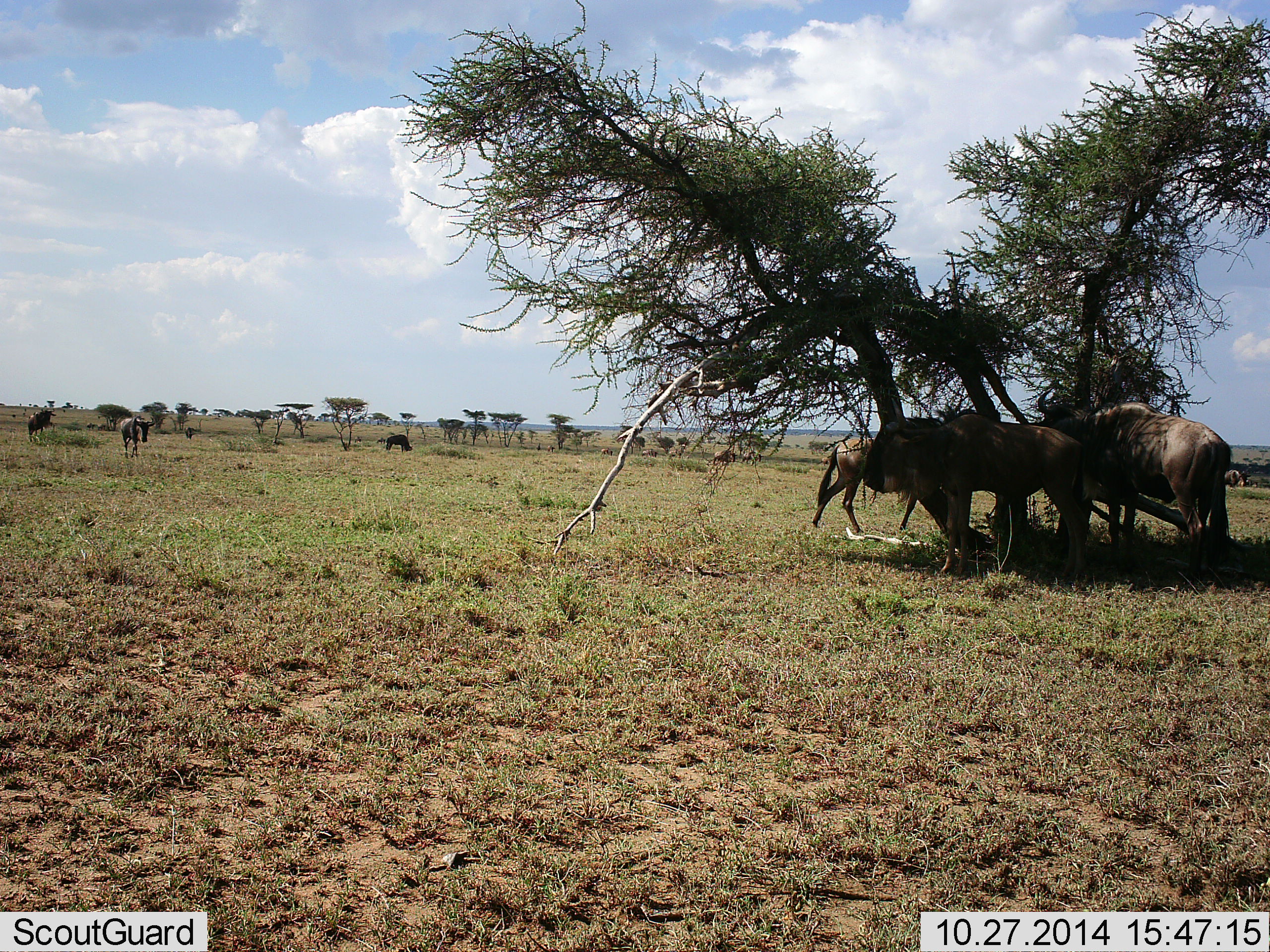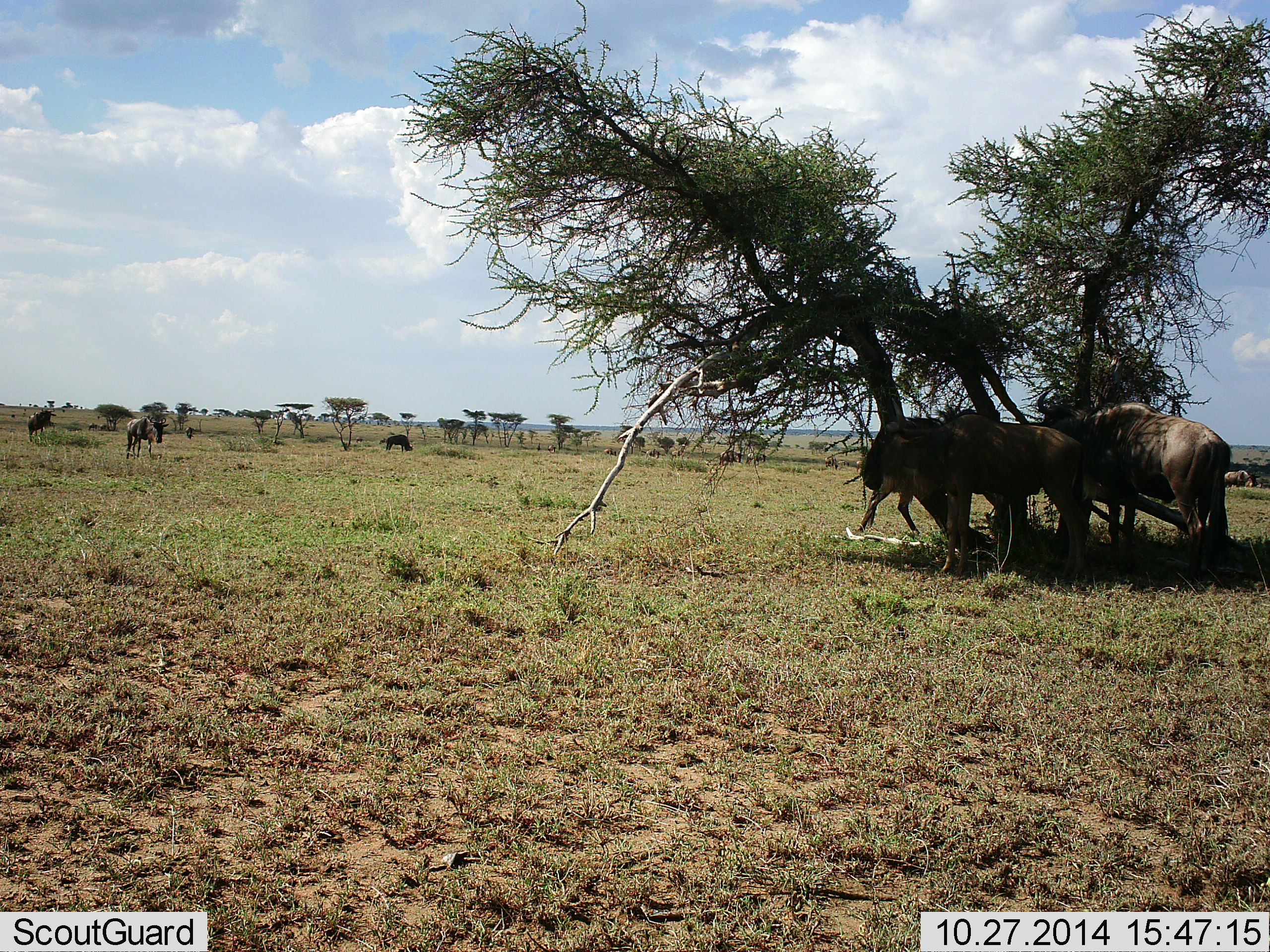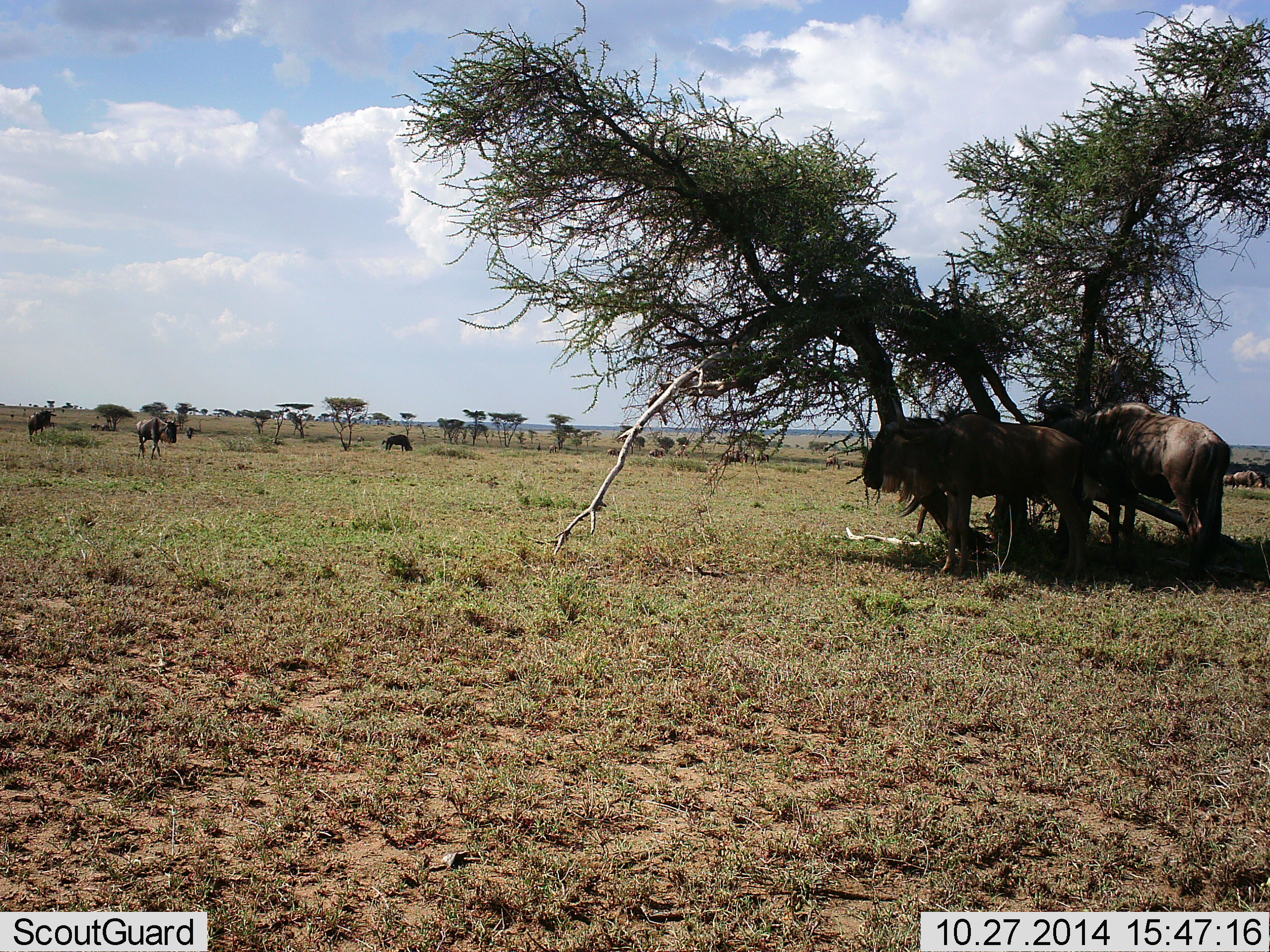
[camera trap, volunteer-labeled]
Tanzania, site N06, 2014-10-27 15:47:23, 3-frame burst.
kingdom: Animalia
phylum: Chordata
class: Mammalia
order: Artiodactyla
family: Bovidae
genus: Connochaetes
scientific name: Connochaetes taurinus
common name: blue wildebeest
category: wildebeest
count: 8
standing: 91%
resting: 9%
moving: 82%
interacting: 9%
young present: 0%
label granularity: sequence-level